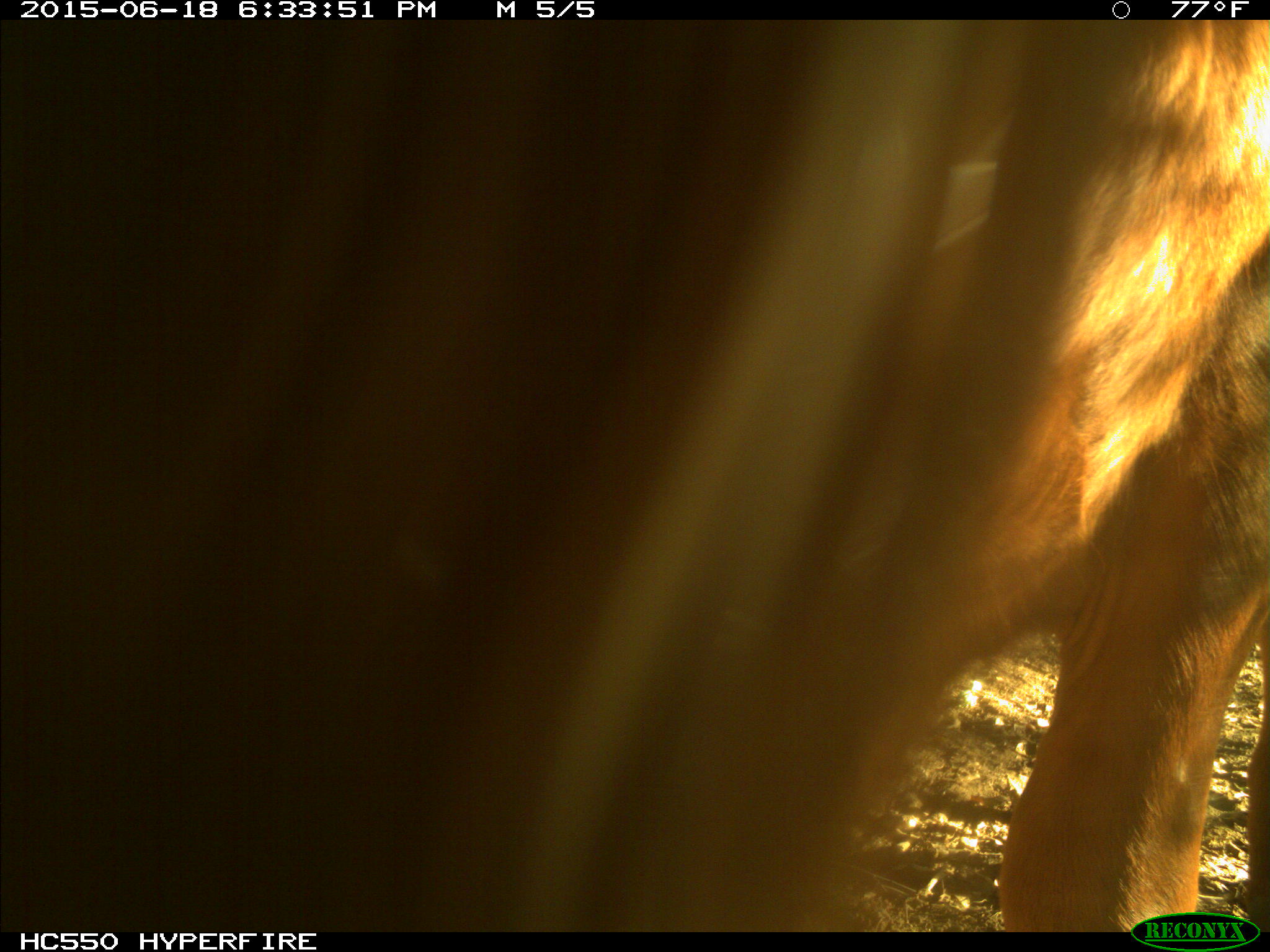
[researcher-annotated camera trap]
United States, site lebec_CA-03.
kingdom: Animalia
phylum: Chordata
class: Mammalia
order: Artiodactyla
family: Bovidae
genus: Bos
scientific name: Bos taurus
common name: domestic cow